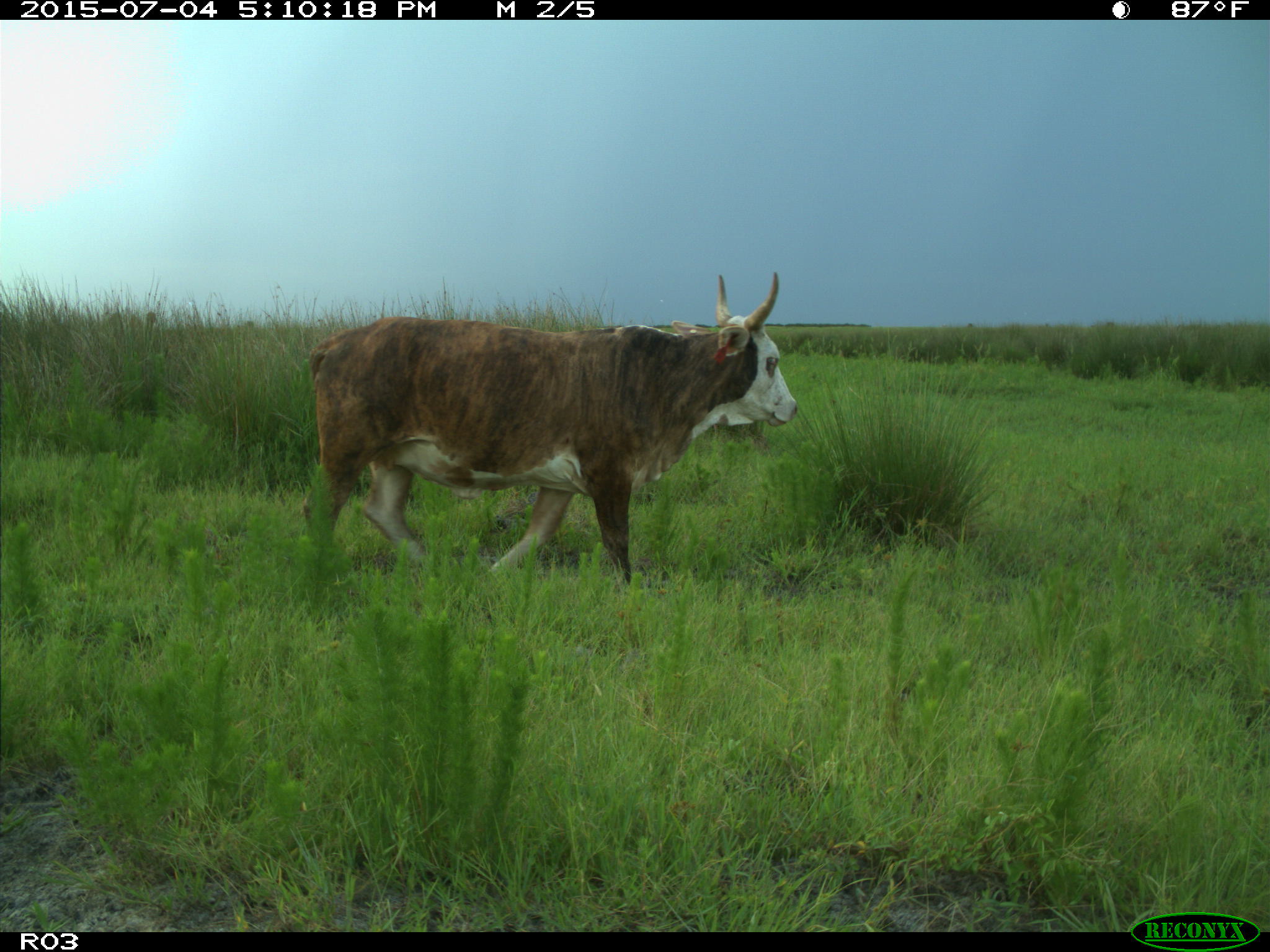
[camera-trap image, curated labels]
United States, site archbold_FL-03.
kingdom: Animalia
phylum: Chordata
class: Mammalia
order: Artiodactyla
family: Bovidae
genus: Bos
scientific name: Bos taurus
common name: domestic cow